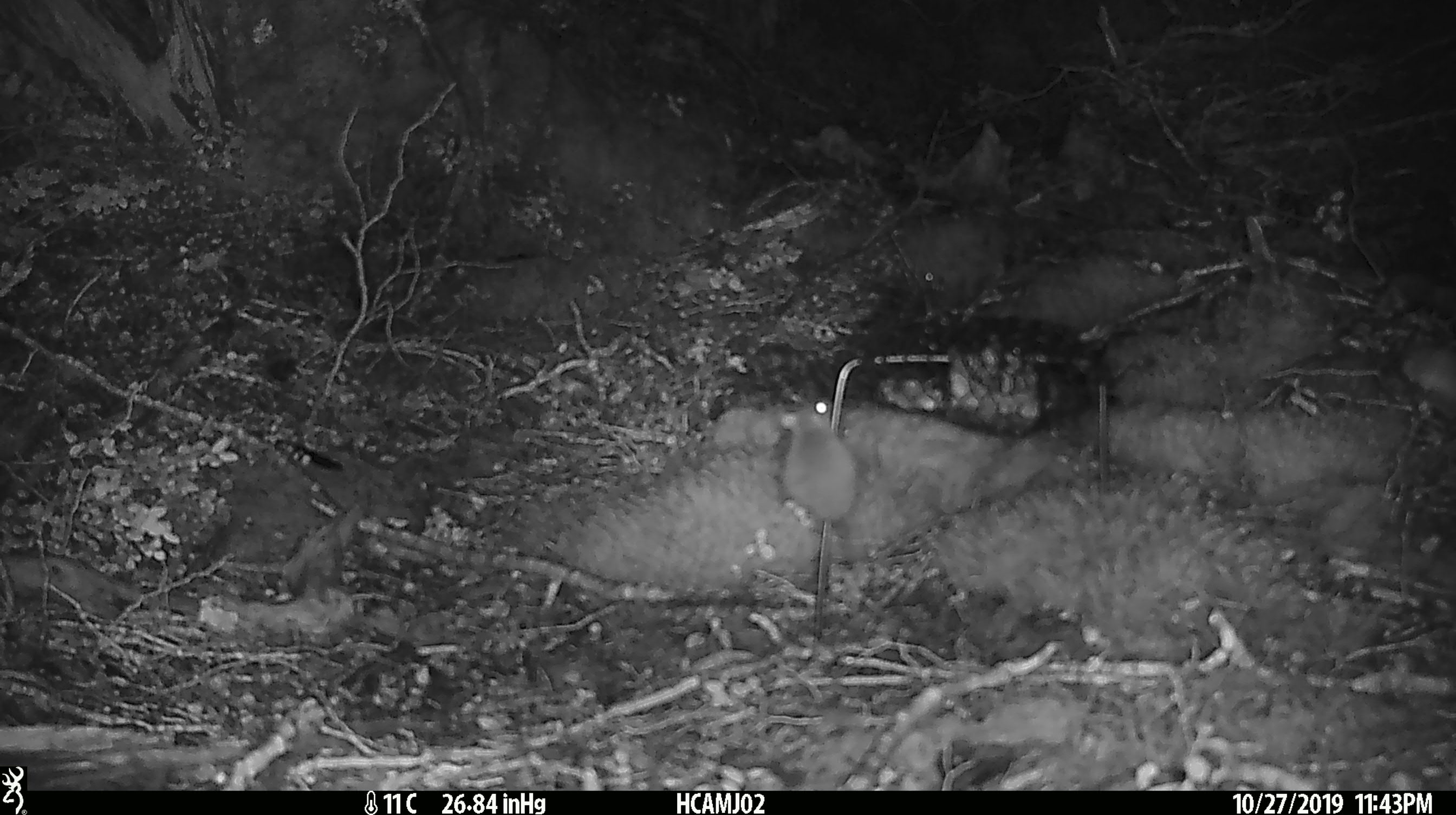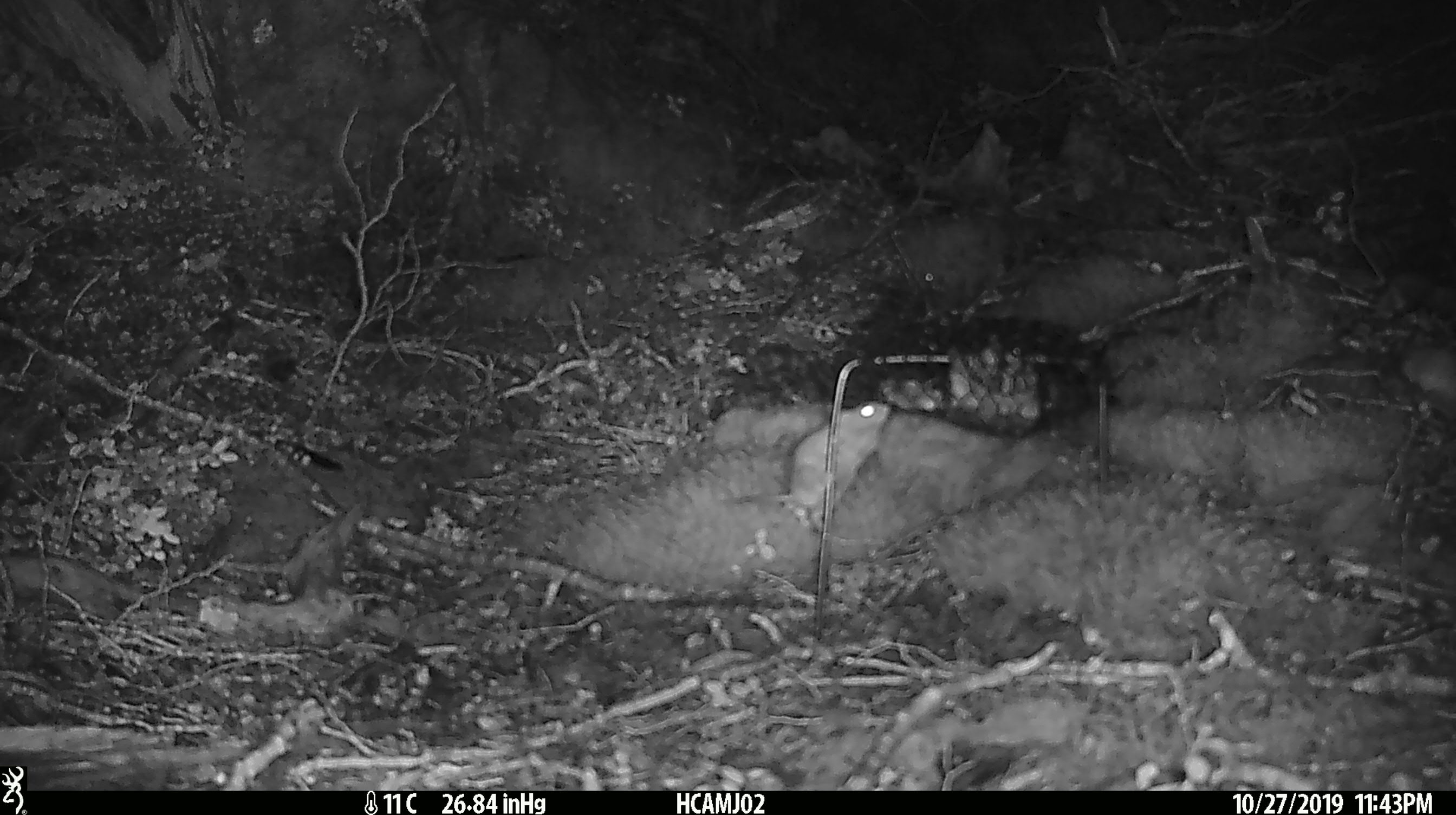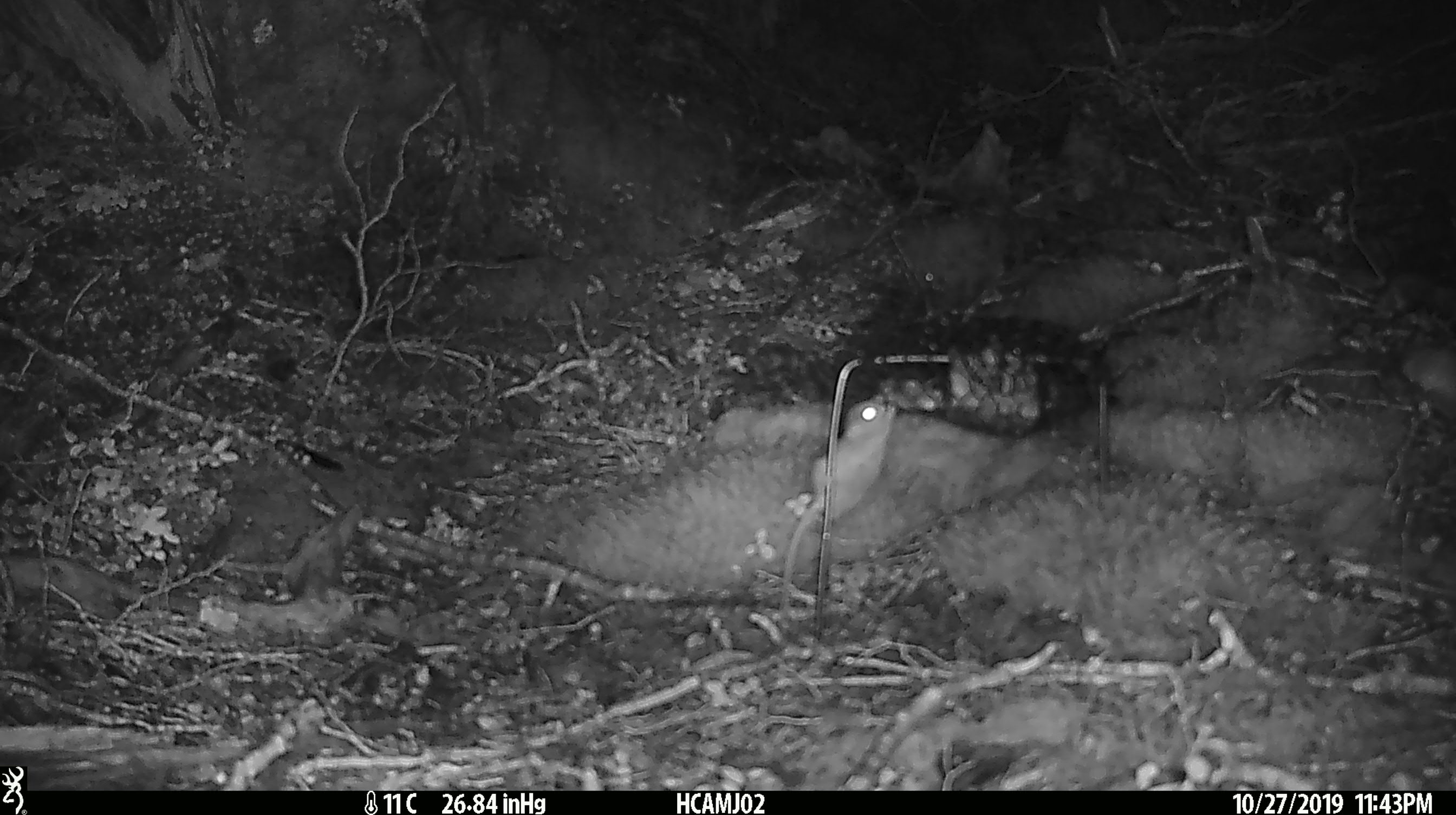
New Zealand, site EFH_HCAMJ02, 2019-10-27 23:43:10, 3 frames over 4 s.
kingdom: Animalia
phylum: Chordata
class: Mammalia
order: Rodentia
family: Muridae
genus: Mus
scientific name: Mus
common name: mouse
Mouse (Mus).